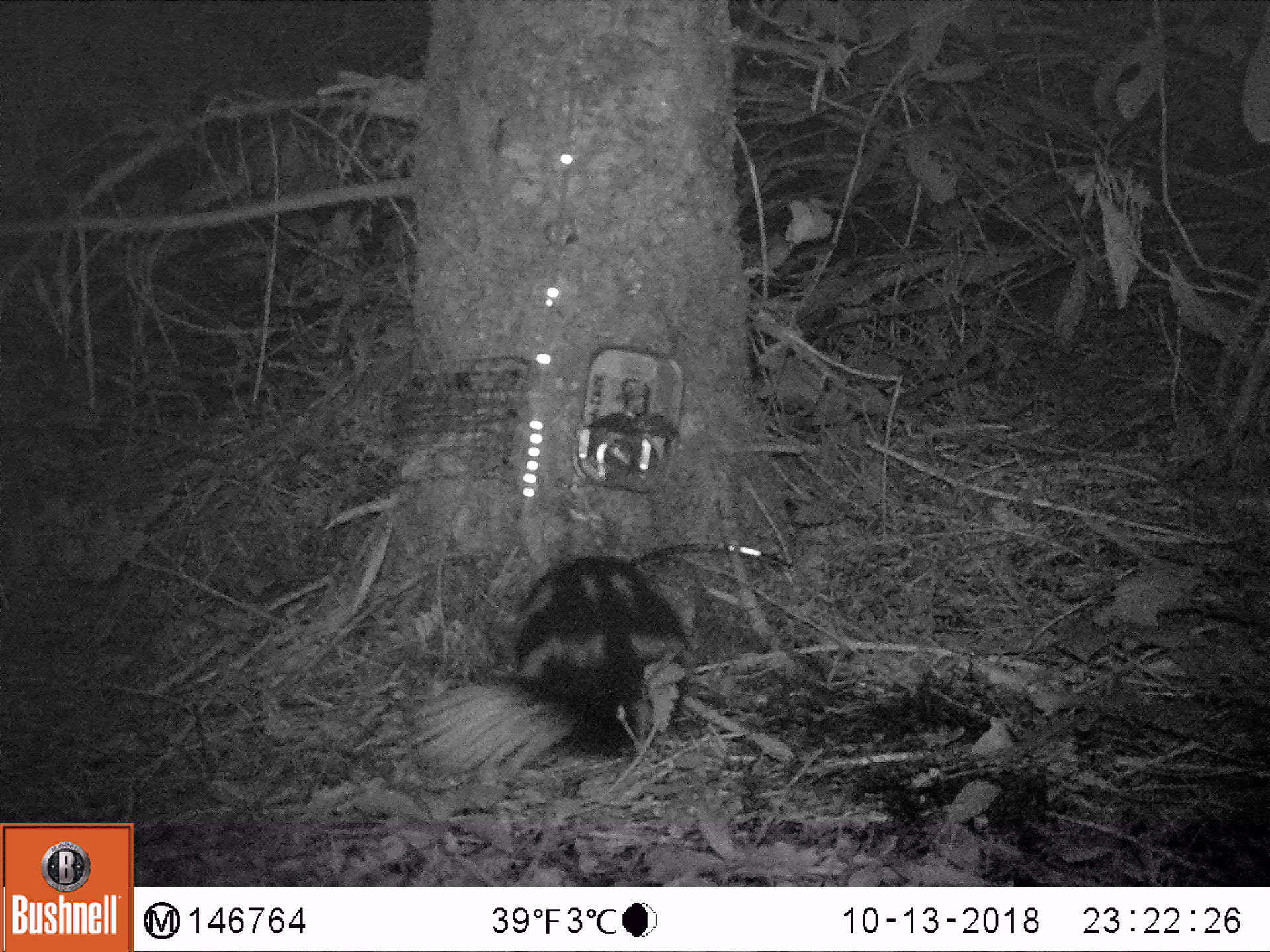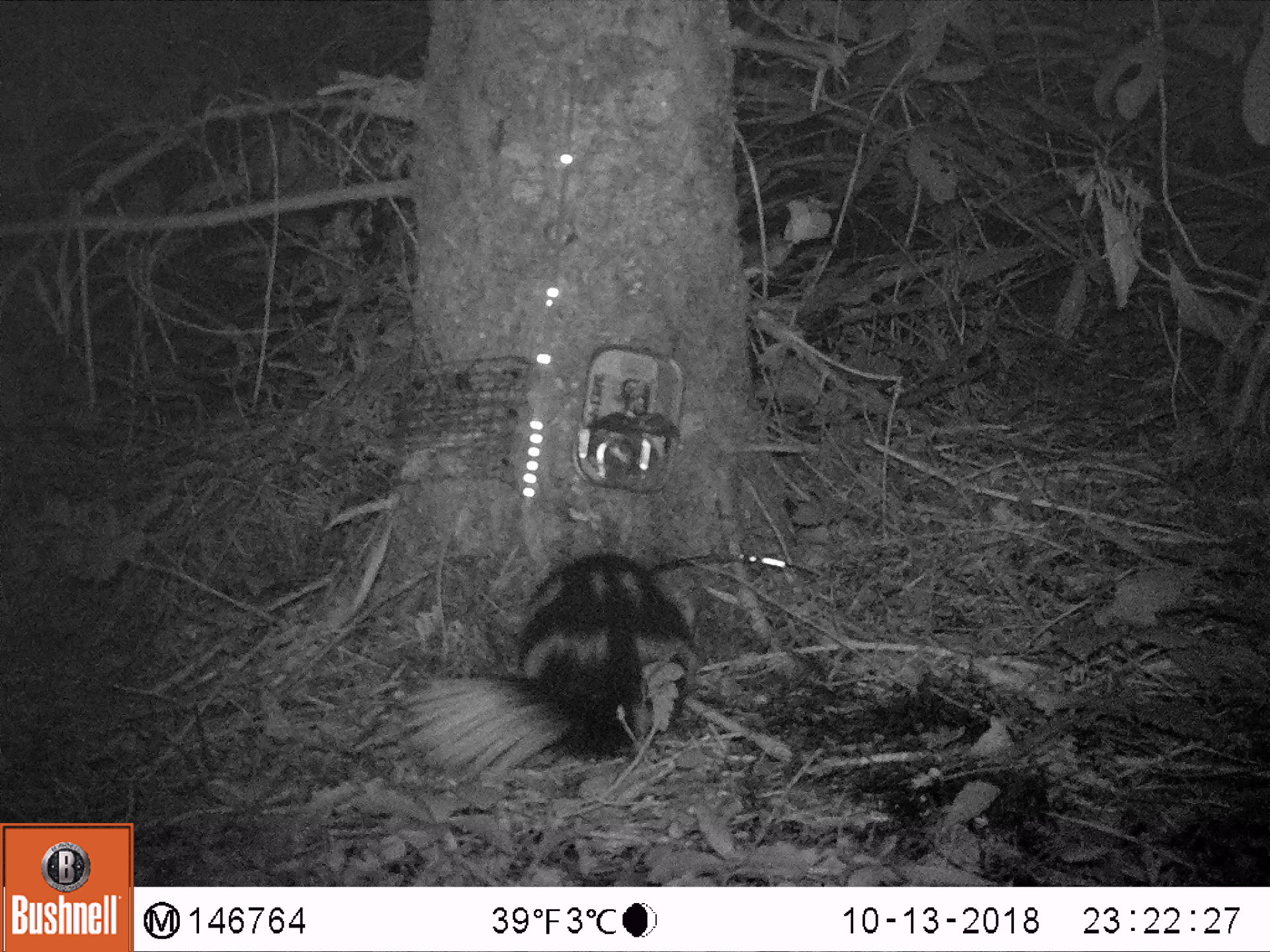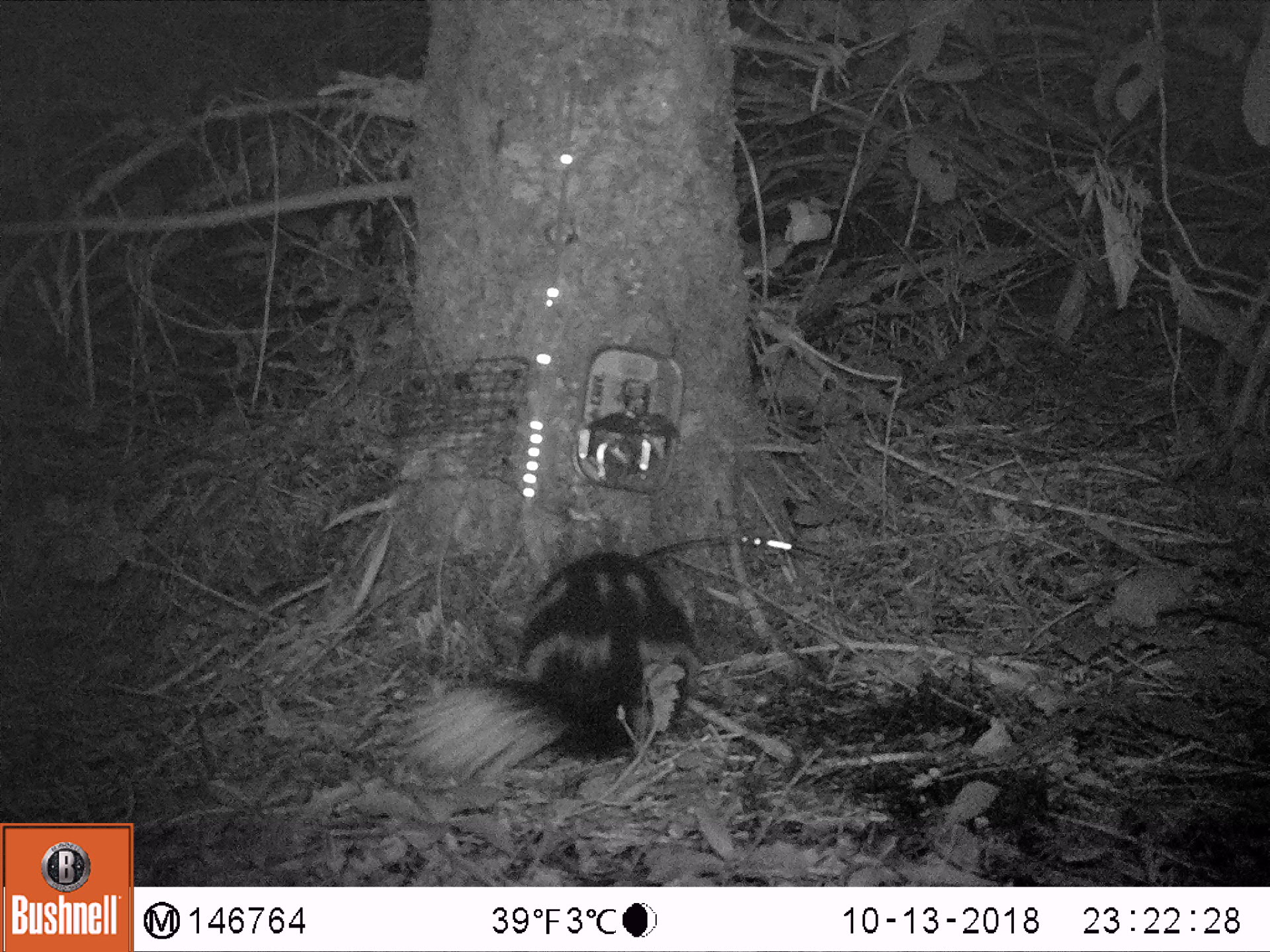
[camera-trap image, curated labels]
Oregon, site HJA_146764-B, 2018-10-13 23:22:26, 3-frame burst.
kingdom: Animalia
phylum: Chordata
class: Mammalia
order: Carnivora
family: Mephitidae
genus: Spilogale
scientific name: Spilogale gracilis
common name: western spotted skunk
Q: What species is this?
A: Western spotted skunk (Spilogale gracilis).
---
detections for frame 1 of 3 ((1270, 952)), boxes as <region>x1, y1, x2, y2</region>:
western spotted skunk: <region>394, 528, 712, 803</region>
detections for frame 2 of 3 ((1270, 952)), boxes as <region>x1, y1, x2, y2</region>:
western spotted skunk: <region>391, 539, 728, 786</region>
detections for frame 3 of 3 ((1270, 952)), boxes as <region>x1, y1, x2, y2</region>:
western spotted skunk: <region>402, 527, 722, 798</region>